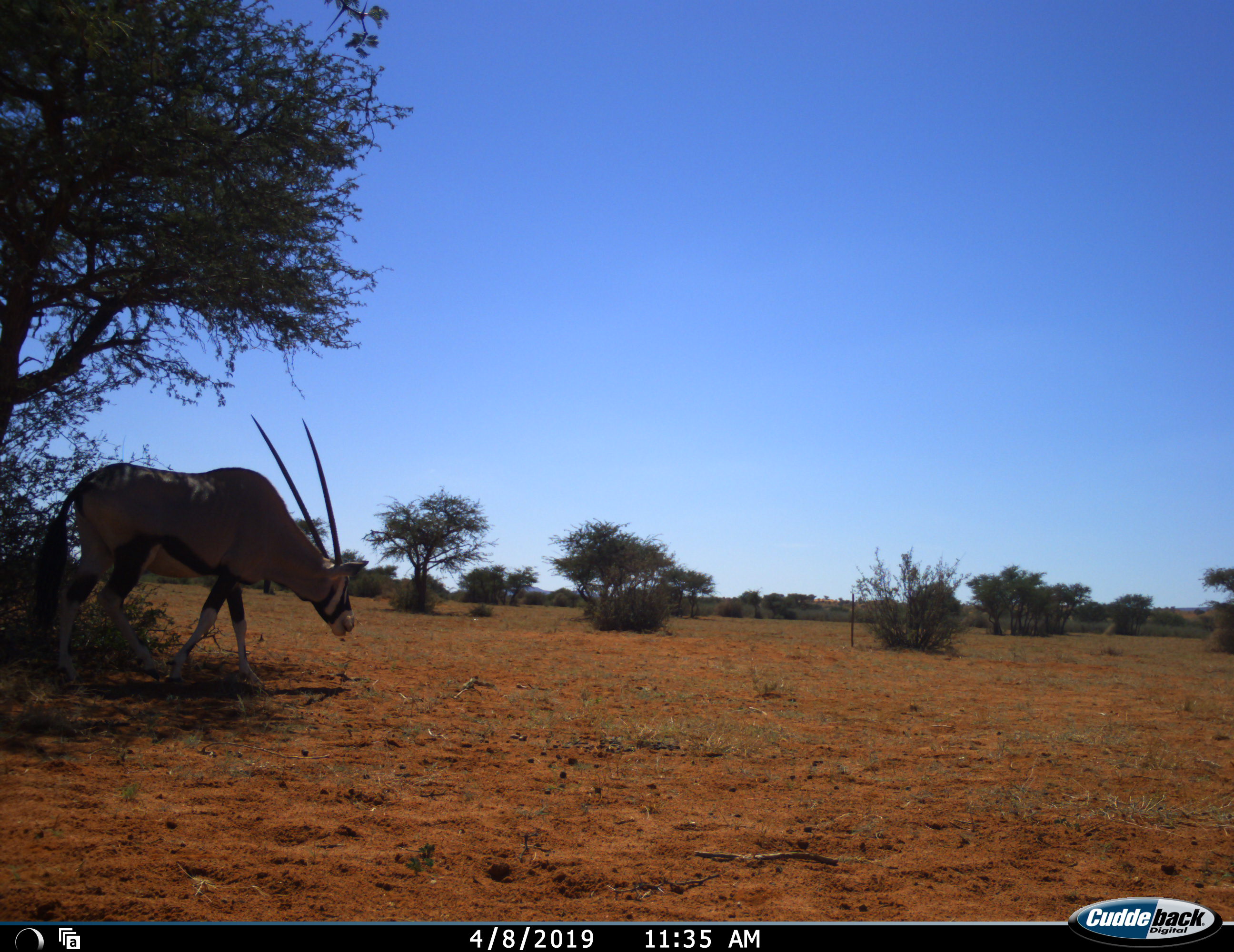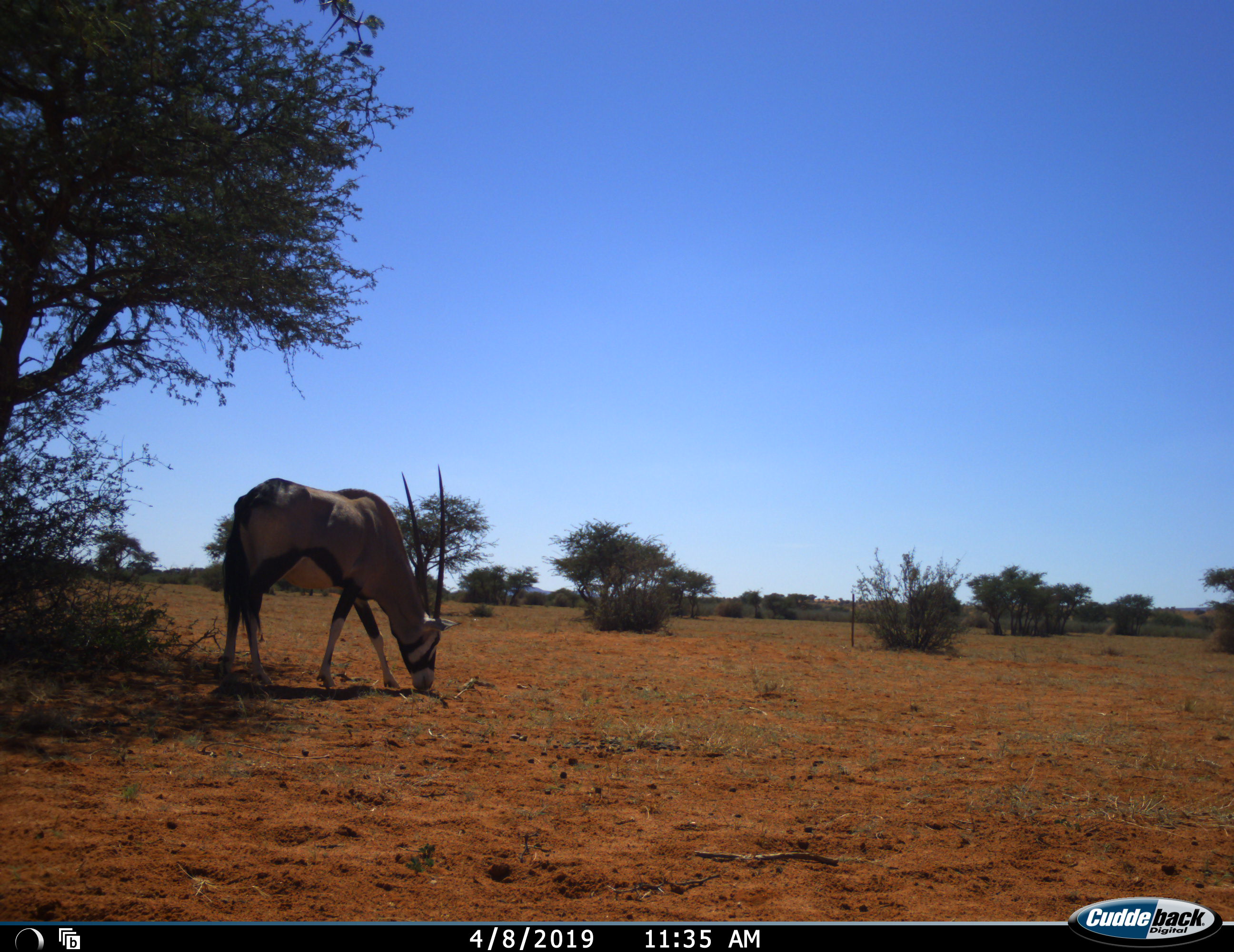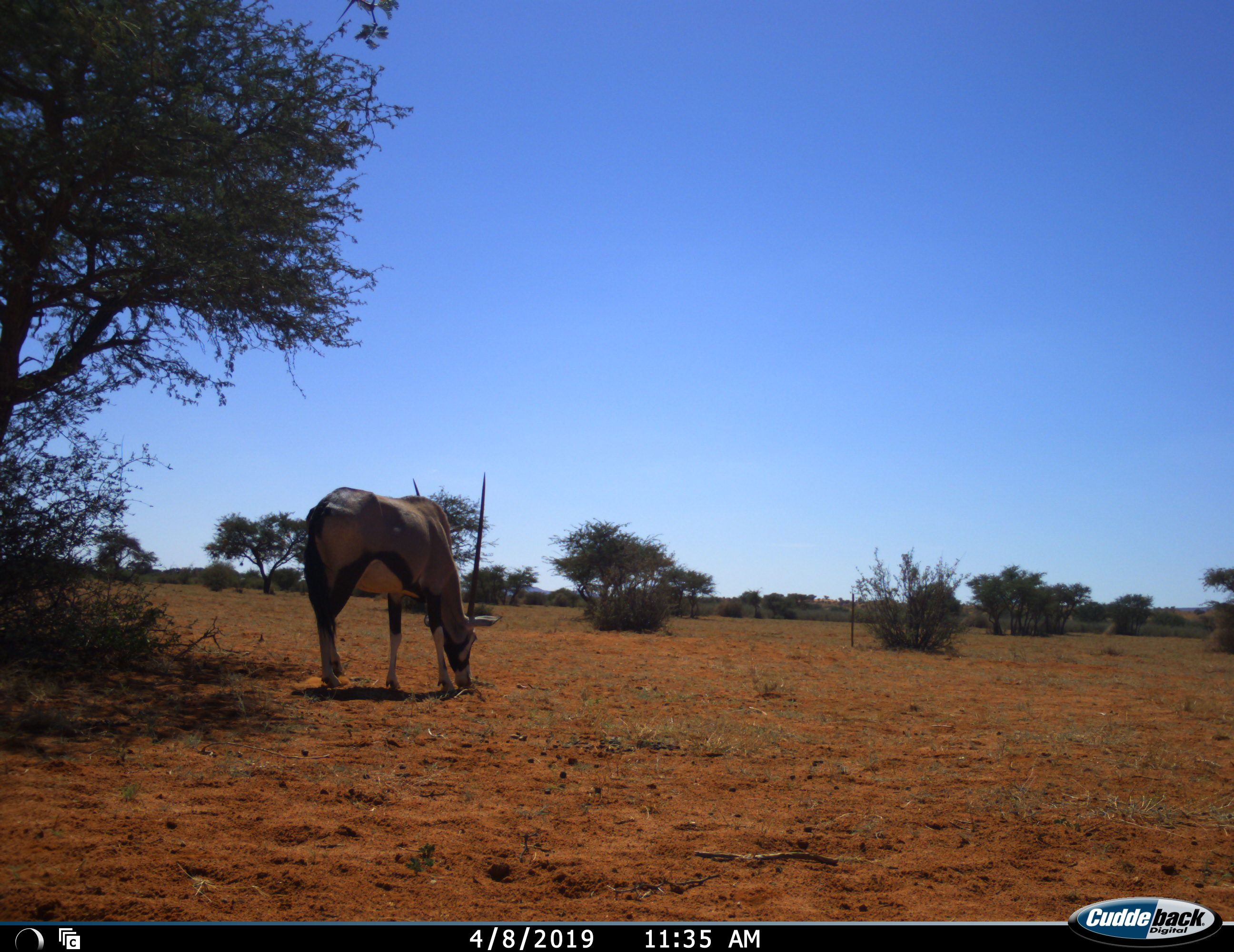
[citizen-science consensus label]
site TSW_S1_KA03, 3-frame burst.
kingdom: Animalia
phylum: Chordata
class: Mammalia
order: Artiodactyla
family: Bovidae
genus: Oryx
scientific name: Oryx gazella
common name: gemsbok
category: oryx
Oryx (gemsbok) (Oryx gazella), count 1. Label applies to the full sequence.